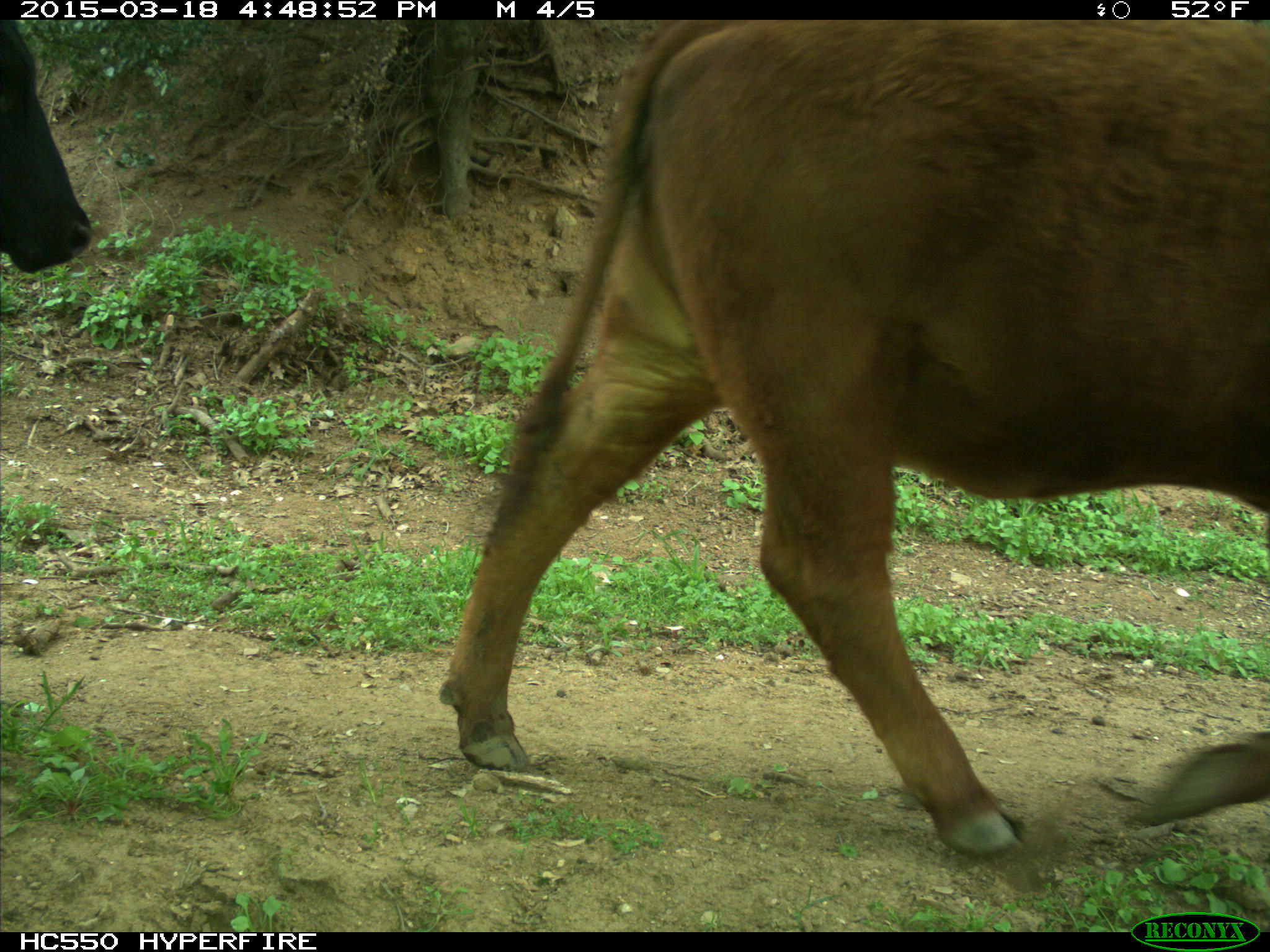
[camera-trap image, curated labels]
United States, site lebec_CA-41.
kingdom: Animalia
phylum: Chordata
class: Mammalia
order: Artiodactyla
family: Bovidae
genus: Bos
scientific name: Bos taurus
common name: domestic cow